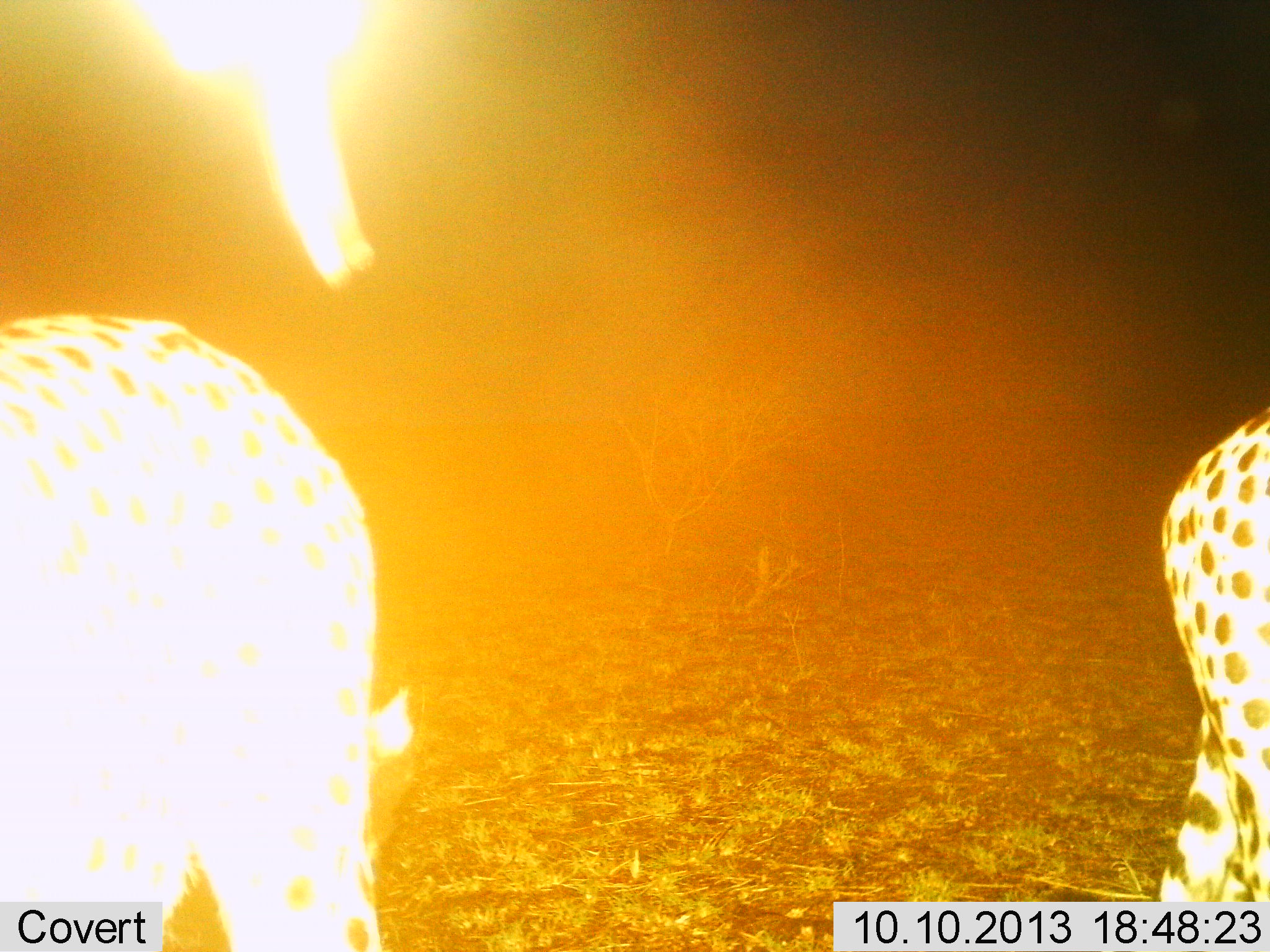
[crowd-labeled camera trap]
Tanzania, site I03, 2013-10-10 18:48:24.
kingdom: Animalia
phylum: Chordata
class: Mammalia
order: Carnivora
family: Felidae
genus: Acinonyx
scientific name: Acinonyx jubatus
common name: cheetah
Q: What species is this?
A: Cheetah (Acinonyx jubatus).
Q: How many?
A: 2.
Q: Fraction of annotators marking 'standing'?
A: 70%.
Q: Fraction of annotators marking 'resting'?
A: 0%.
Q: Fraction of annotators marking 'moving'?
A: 30%.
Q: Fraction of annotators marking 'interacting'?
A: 0%.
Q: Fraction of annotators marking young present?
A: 0%.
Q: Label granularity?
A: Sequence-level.